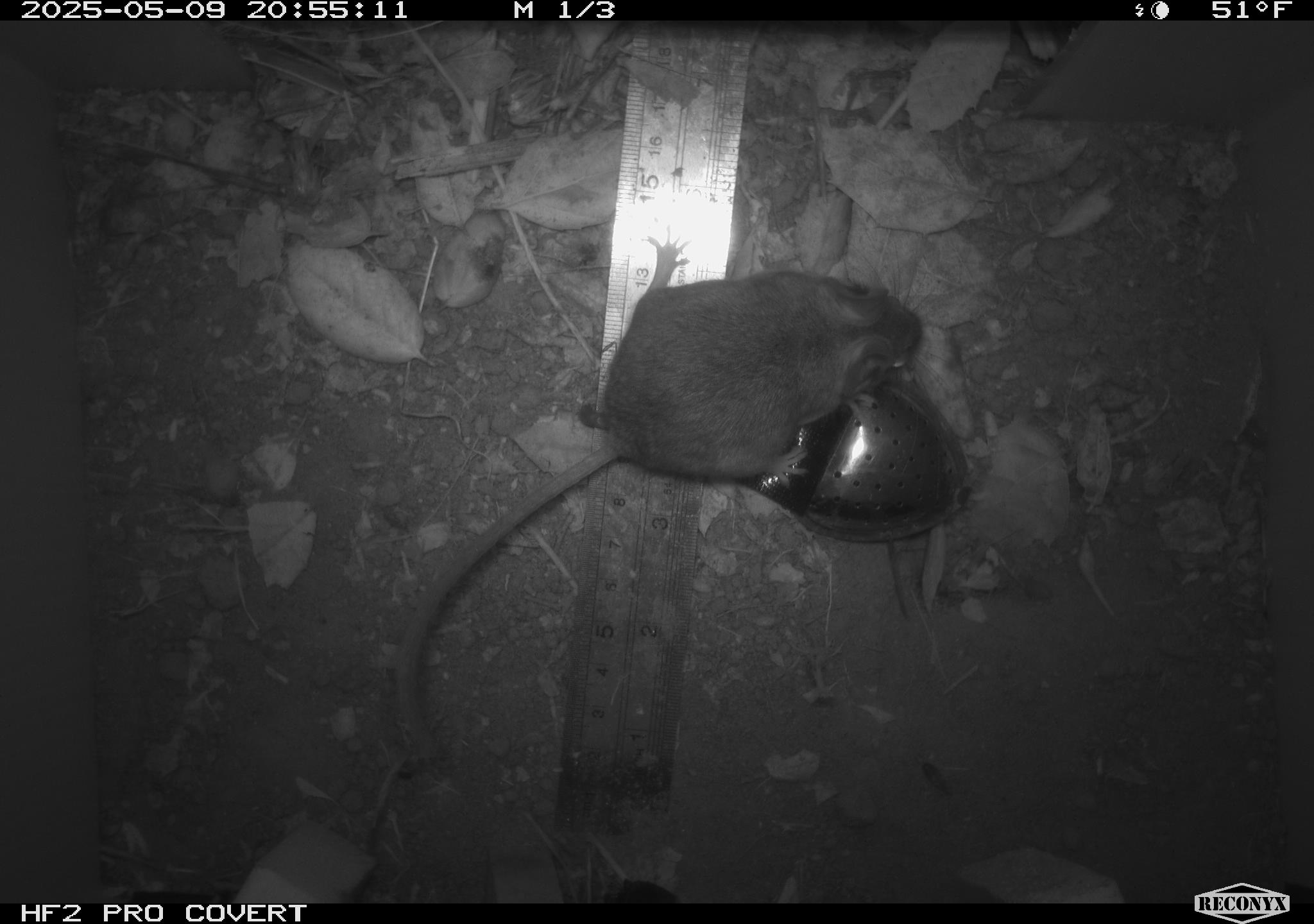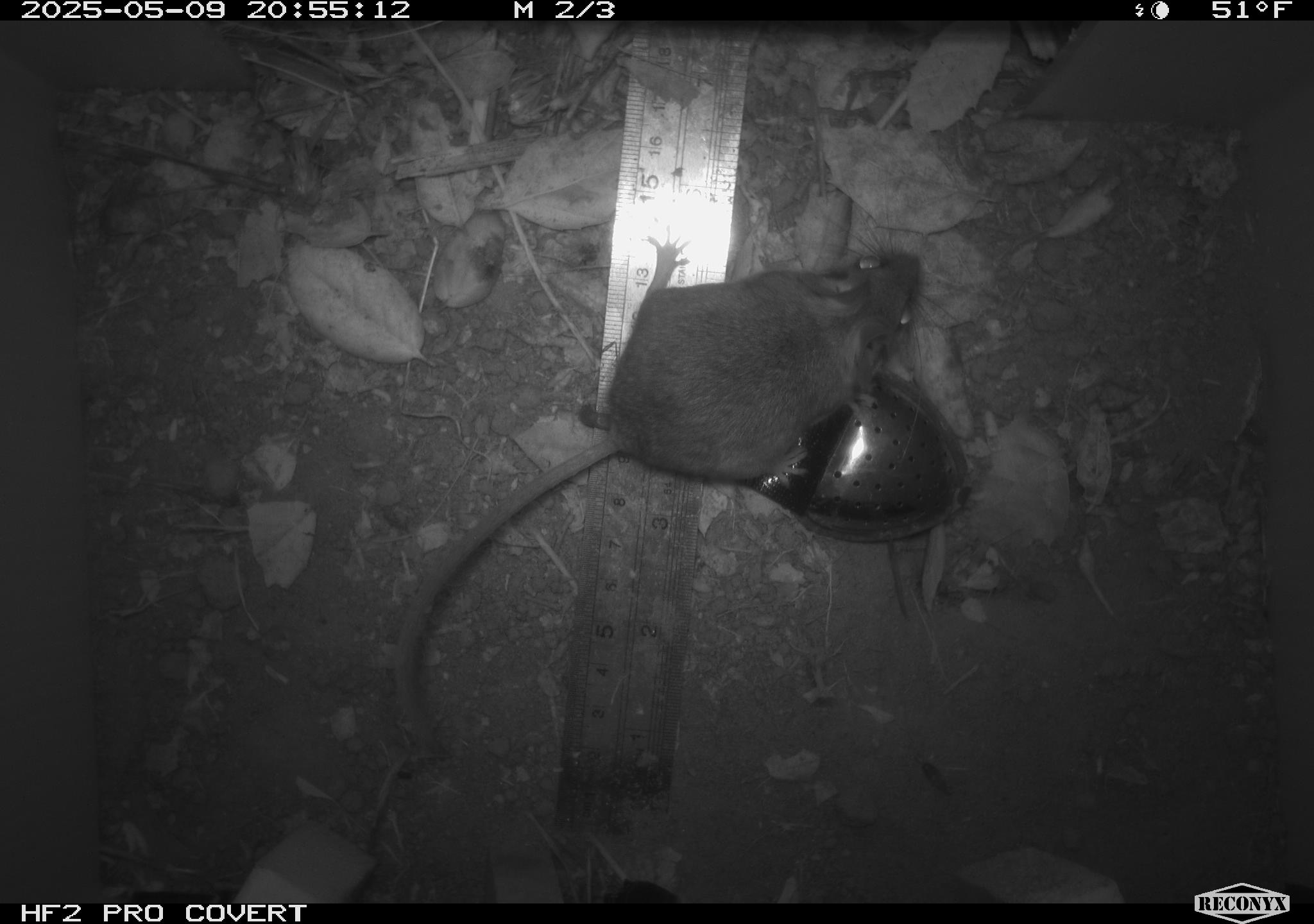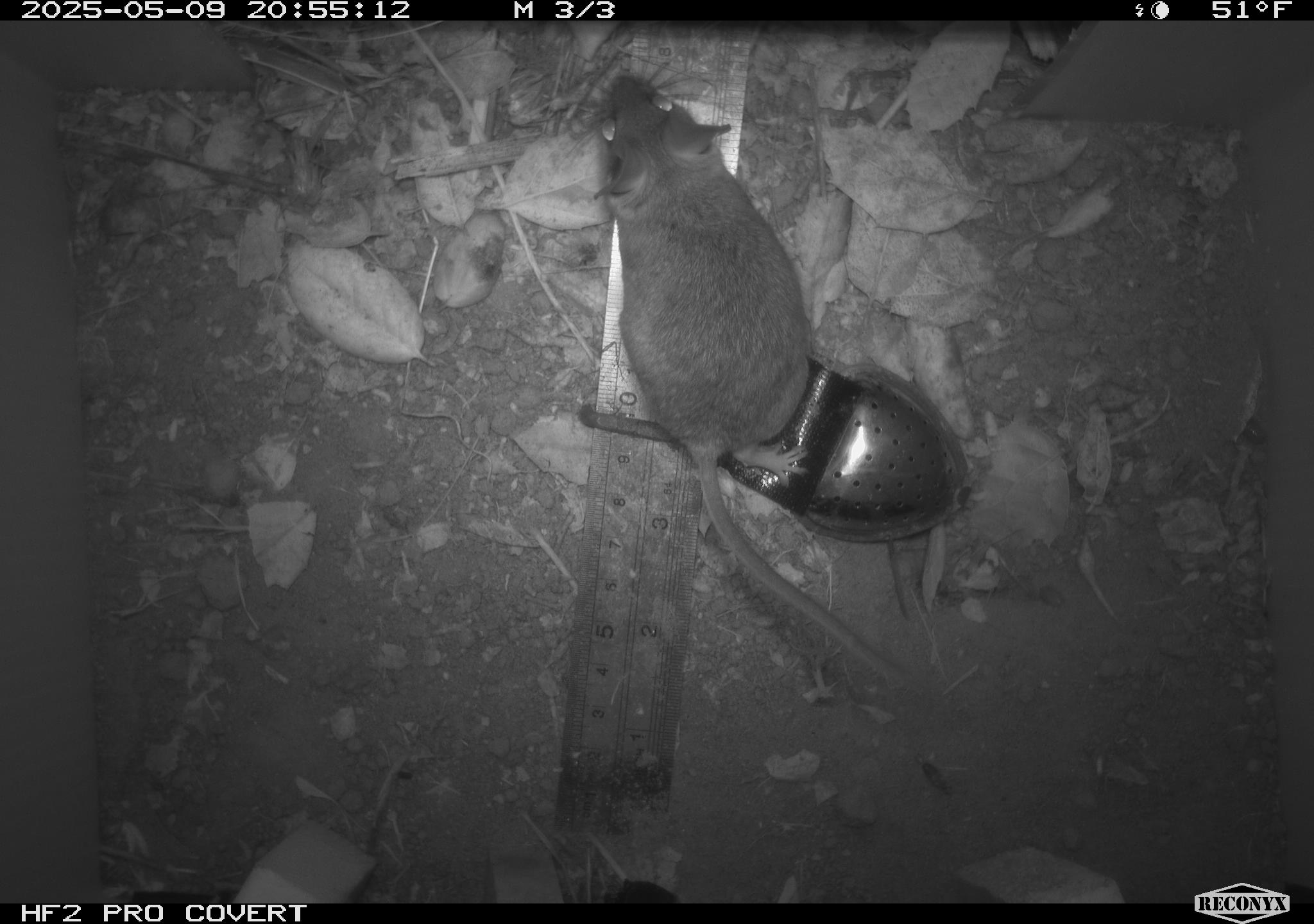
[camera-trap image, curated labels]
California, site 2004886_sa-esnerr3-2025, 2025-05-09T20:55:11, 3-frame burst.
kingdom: Animalia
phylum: Chordata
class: Mammalia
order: Rodentia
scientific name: Rodentia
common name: rodent